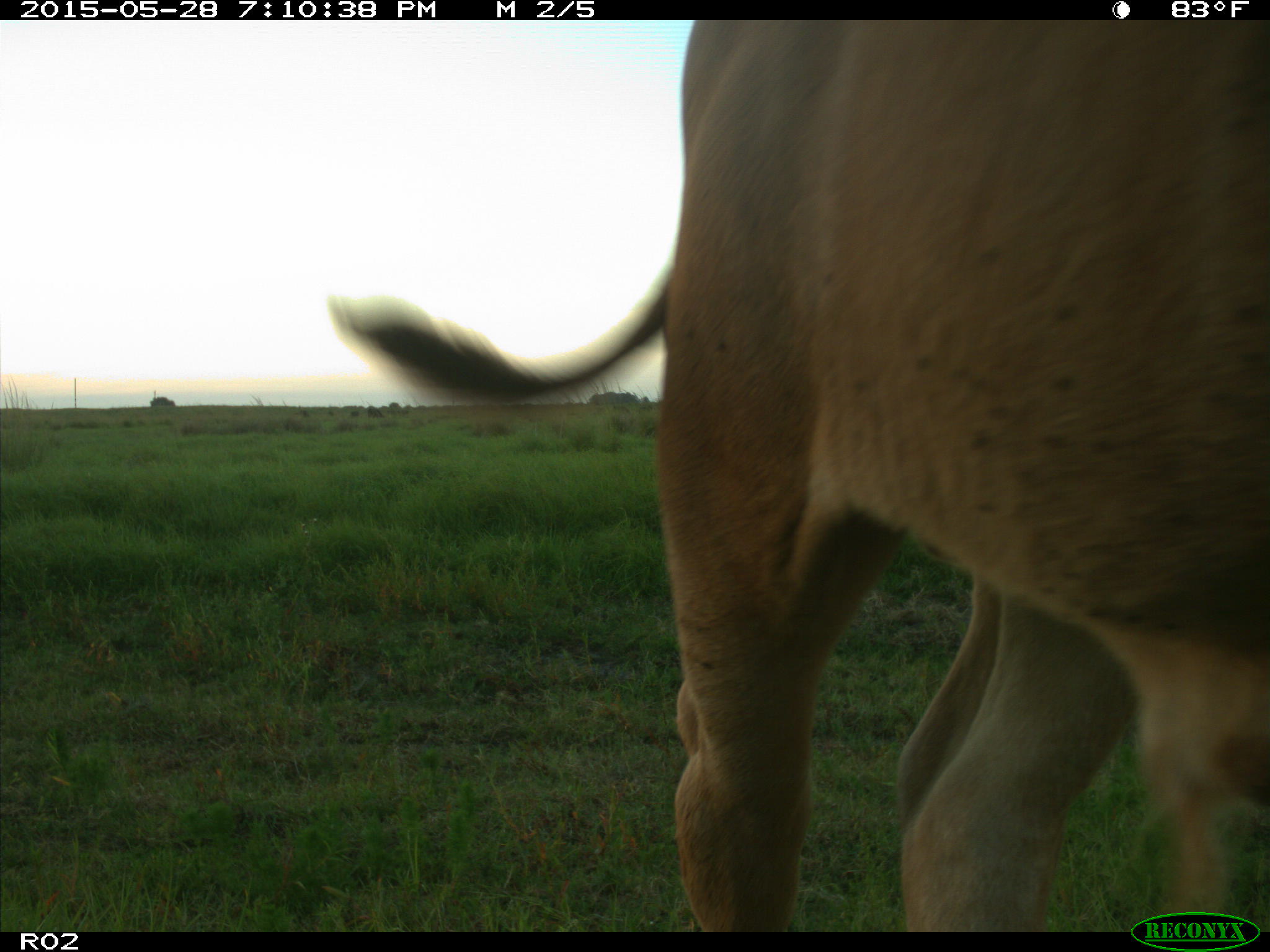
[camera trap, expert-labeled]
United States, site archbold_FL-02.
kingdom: Animalia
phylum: Chordata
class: Mammalia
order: Artiodactyla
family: Bovidae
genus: Bos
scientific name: Bos taurus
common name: domestic cow